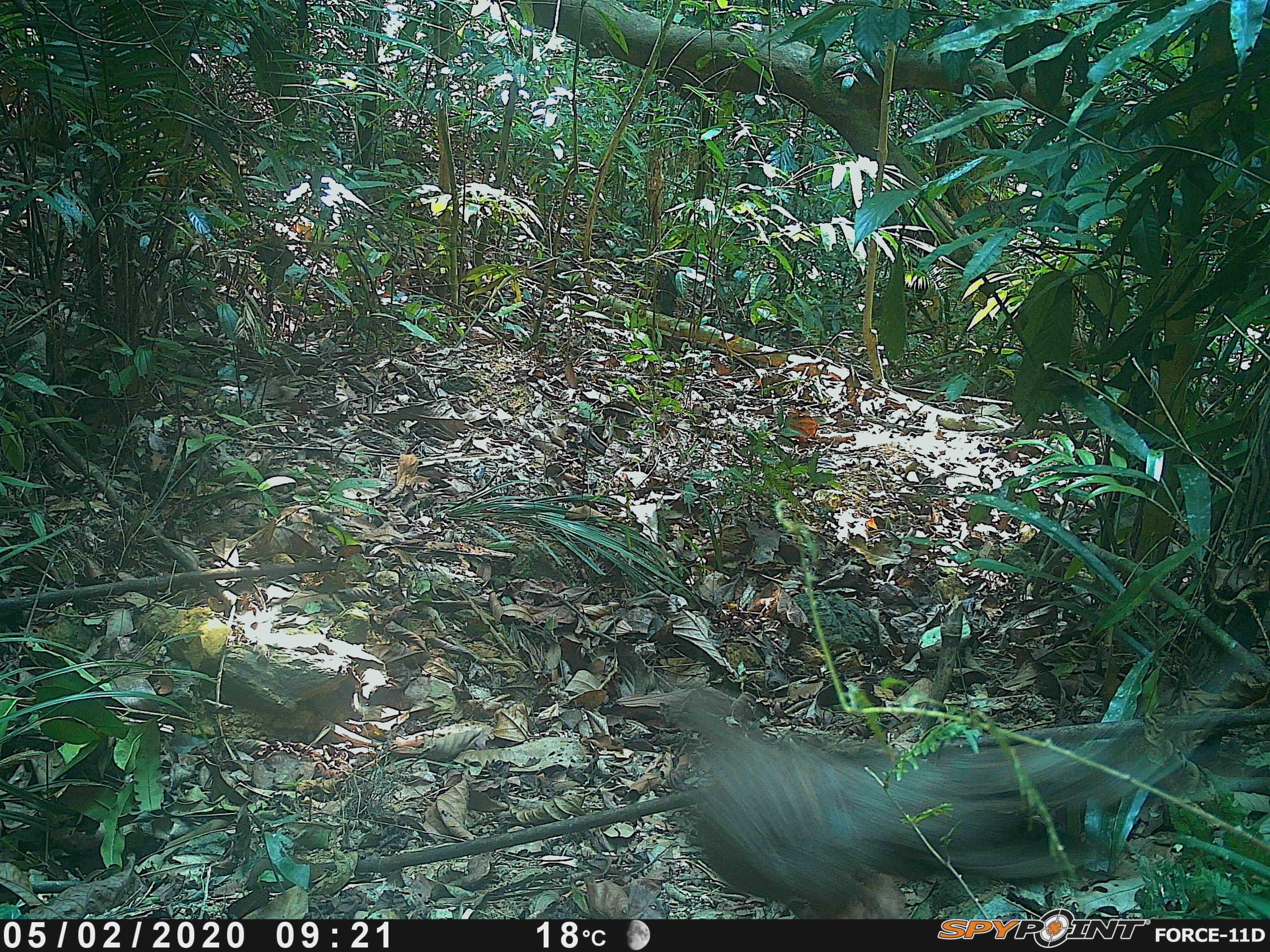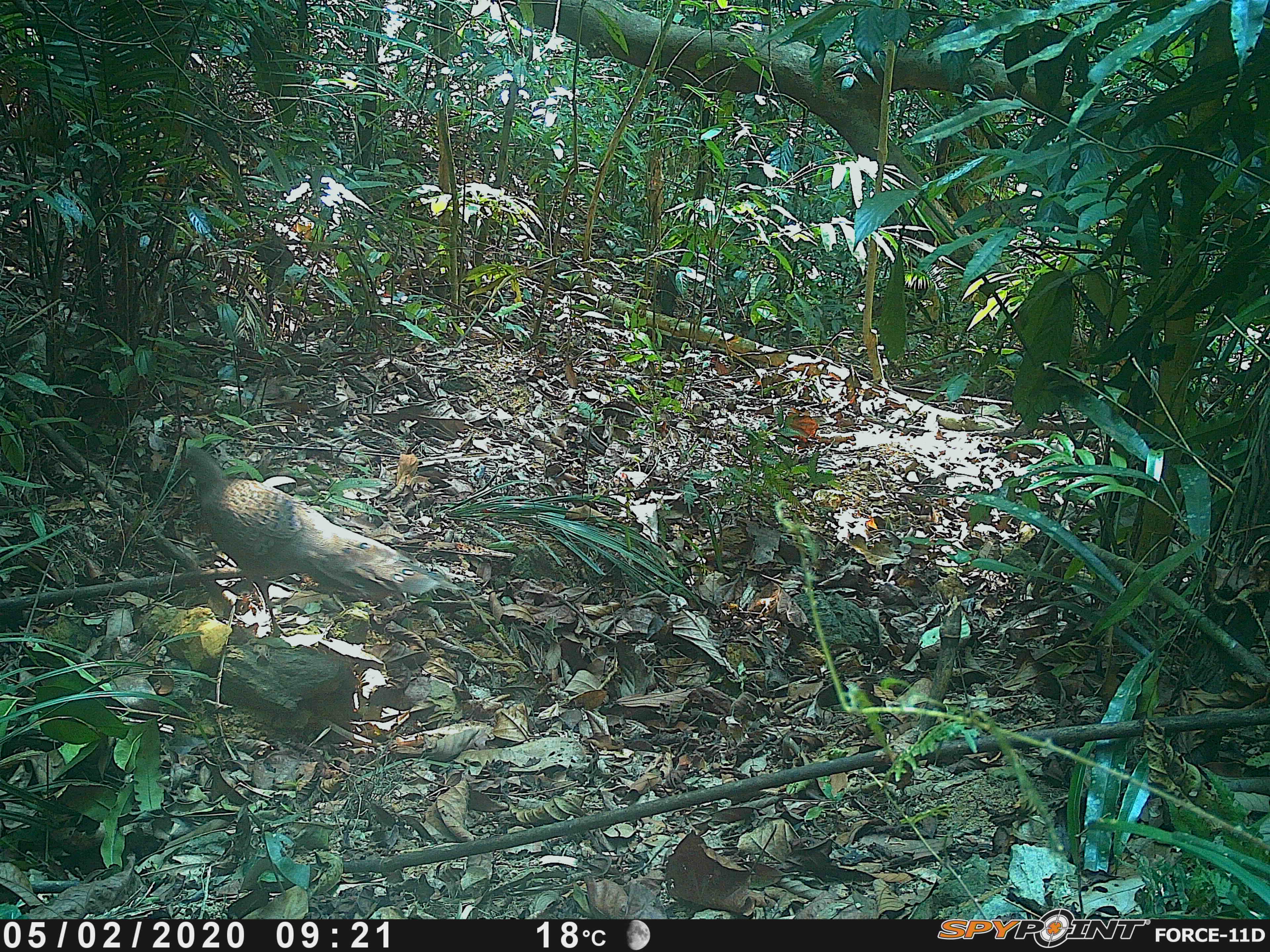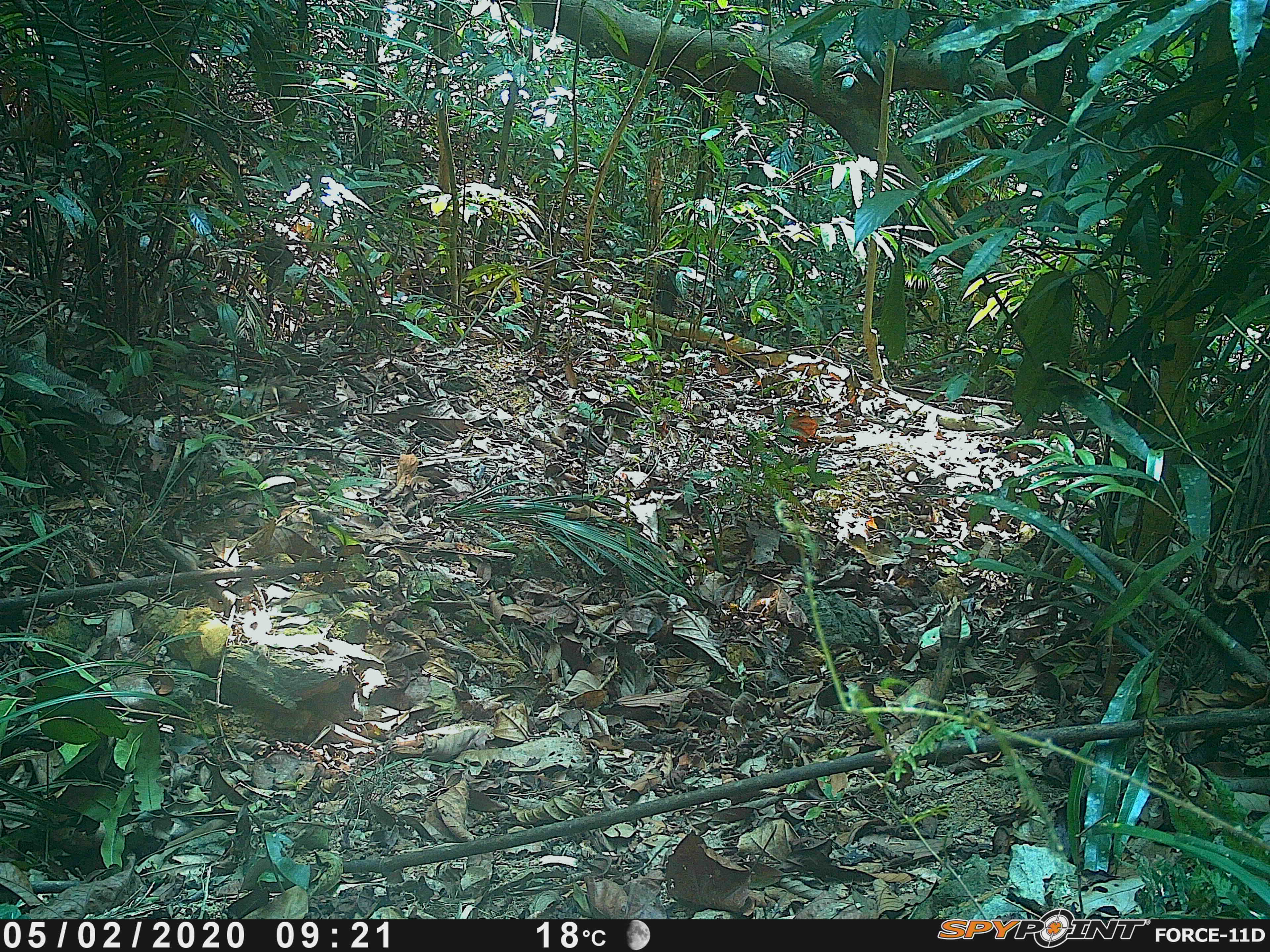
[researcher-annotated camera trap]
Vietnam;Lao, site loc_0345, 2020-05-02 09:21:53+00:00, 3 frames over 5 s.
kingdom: Animalia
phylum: Chordata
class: Aves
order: Galliformes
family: Phasianidae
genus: Polyplectron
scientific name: Polyplectron bicalcaratum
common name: gray peacock-pheasant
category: grey peacock pheasant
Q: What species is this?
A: Grey peacock pheasant (gray peacock-pheasant) (Polyplectron bicalcaratum).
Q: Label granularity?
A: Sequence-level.